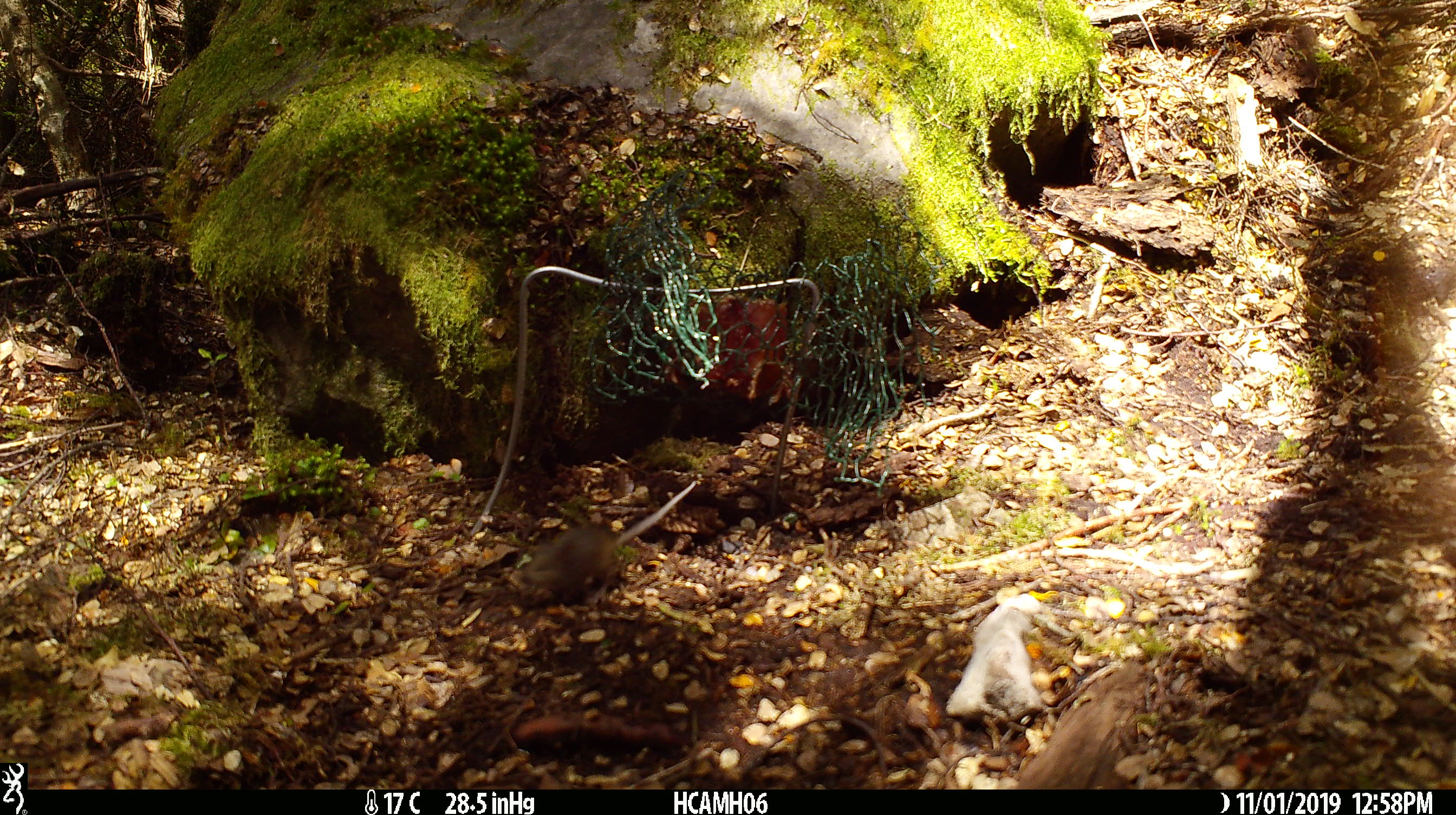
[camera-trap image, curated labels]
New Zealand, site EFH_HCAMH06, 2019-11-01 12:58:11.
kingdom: Animalia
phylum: Chordata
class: Mammalia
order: Rodentia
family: Muridae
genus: Mus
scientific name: Mus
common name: mouse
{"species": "mouse (Mus)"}